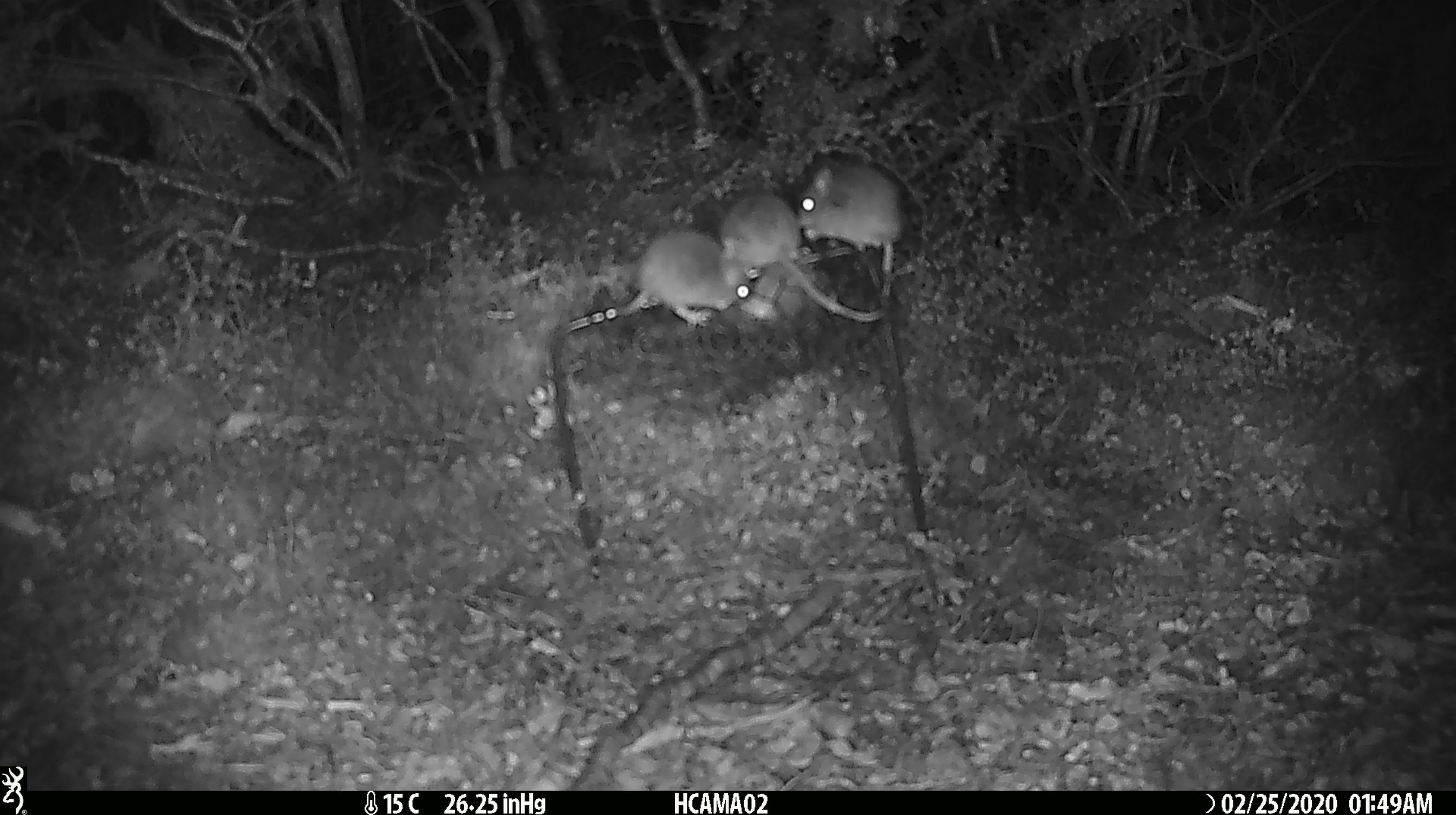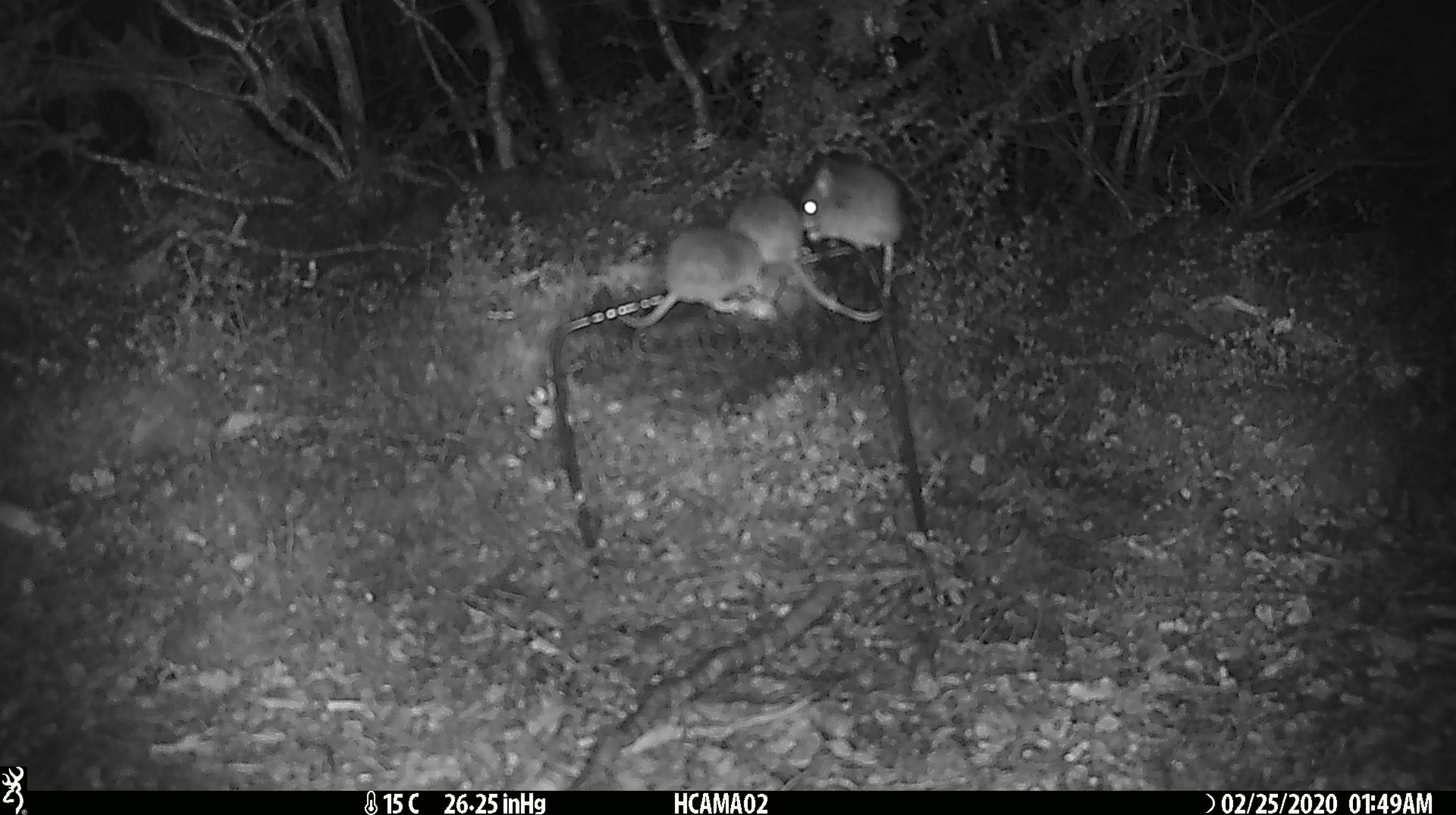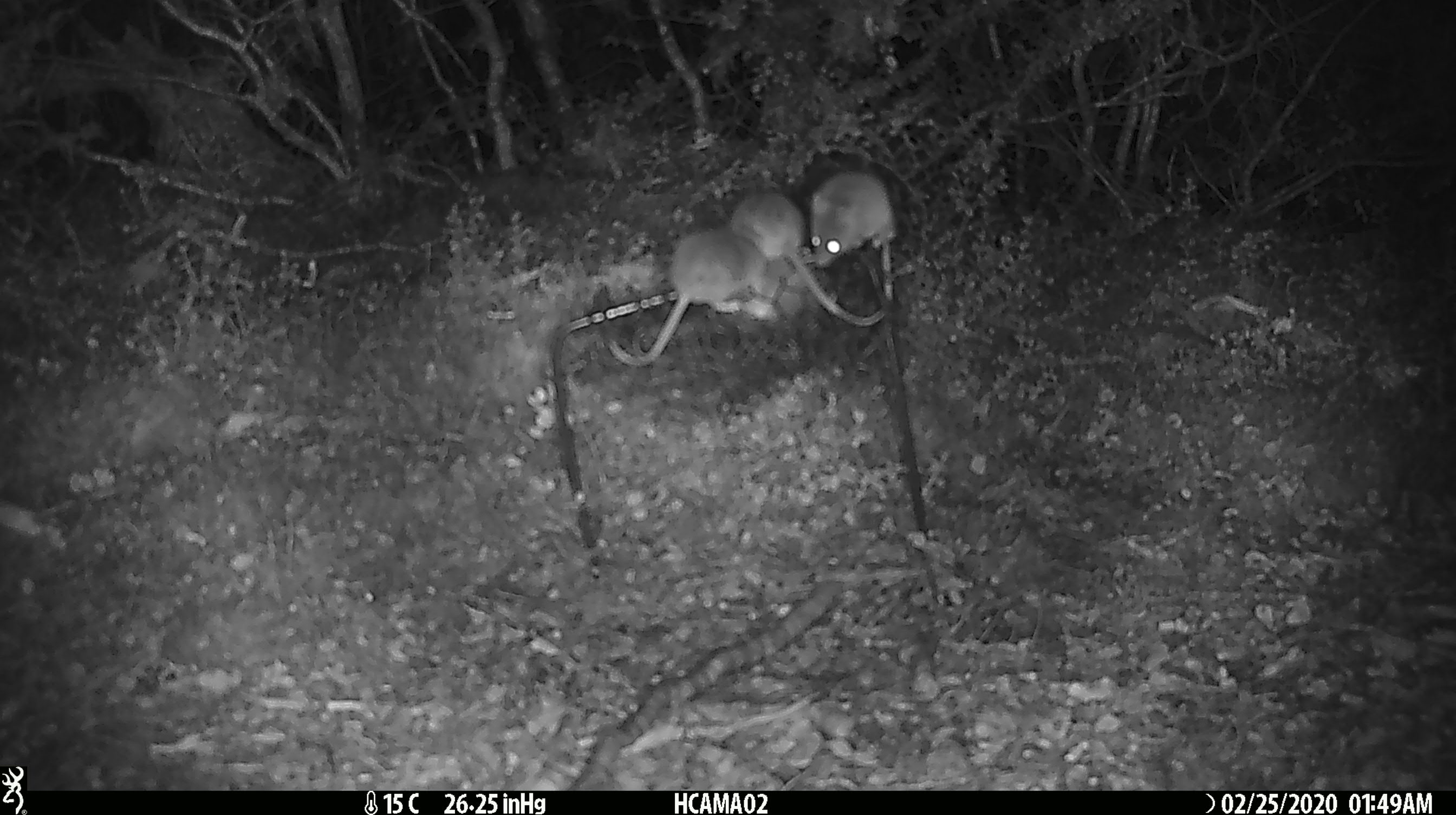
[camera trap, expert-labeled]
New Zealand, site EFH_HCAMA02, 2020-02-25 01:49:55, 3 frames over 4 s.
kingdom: Animalia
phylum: Chordata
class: Mammalia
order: Rodentia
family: Muridae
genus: Mus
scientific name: Mus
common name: mouse